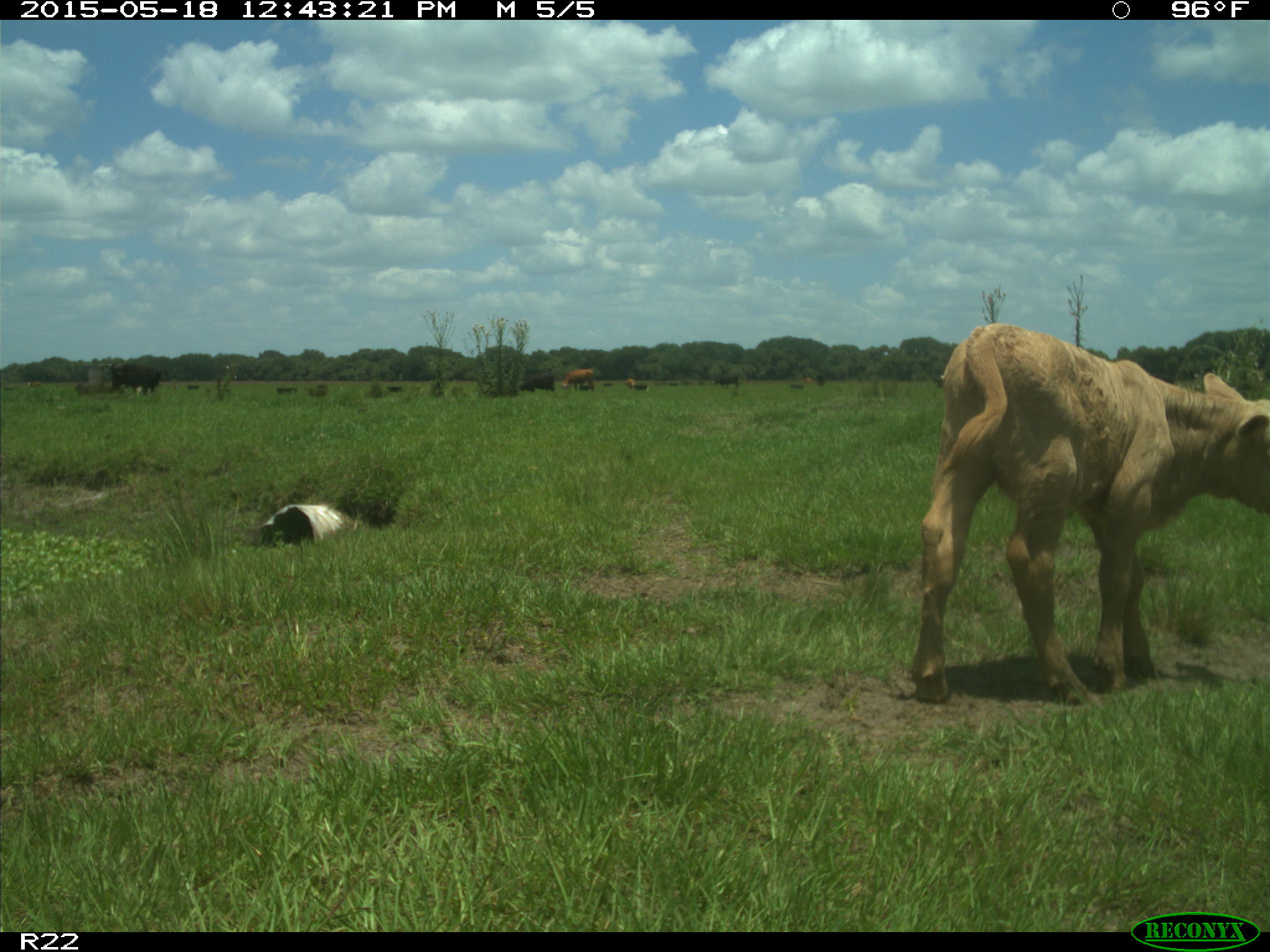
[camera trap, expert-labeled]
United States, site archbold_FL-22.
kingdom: Animalia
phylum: Chordata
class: Mammalia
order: Artiodactyla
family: Bovidae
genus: Bos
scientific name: Bos taurus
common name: domestic cow